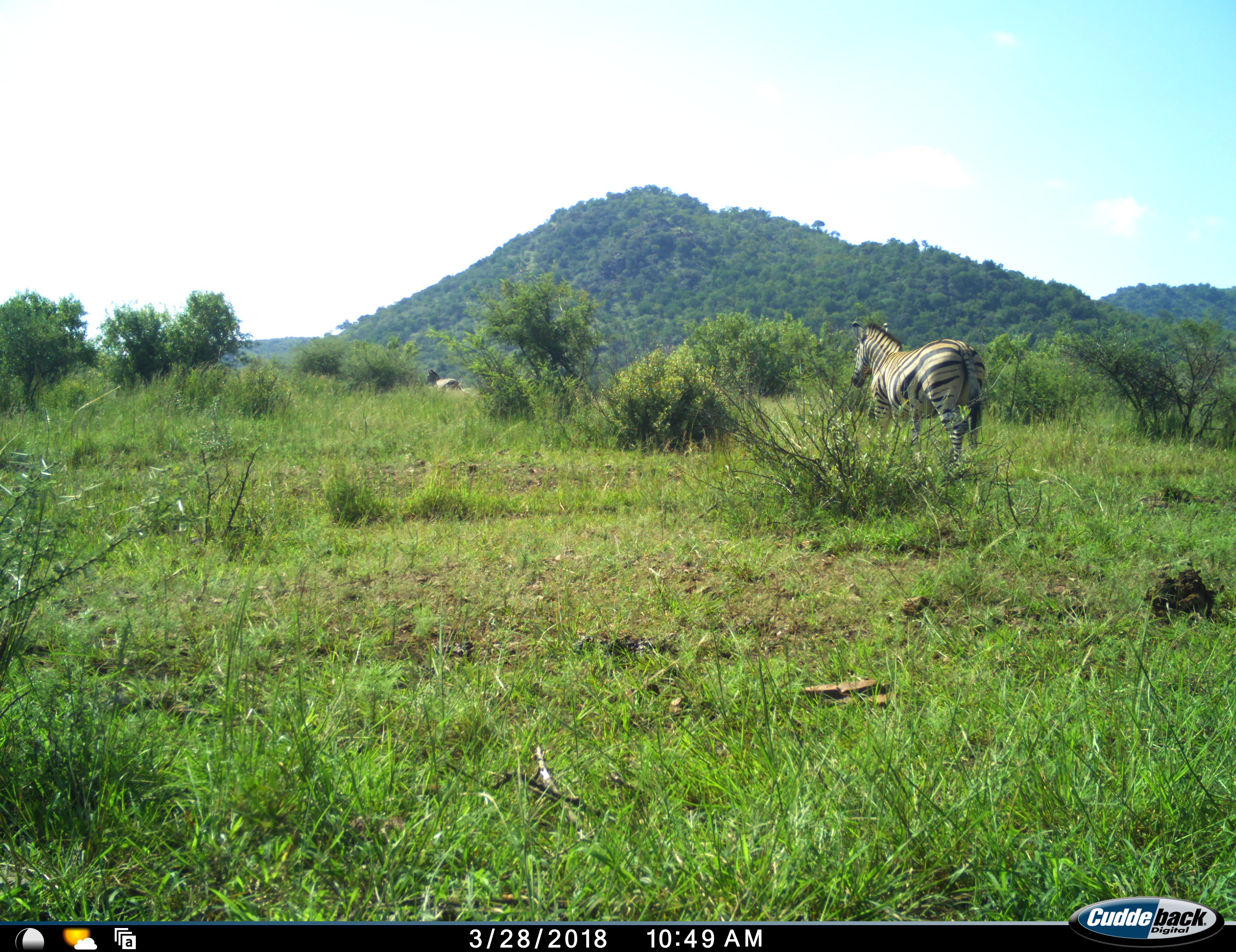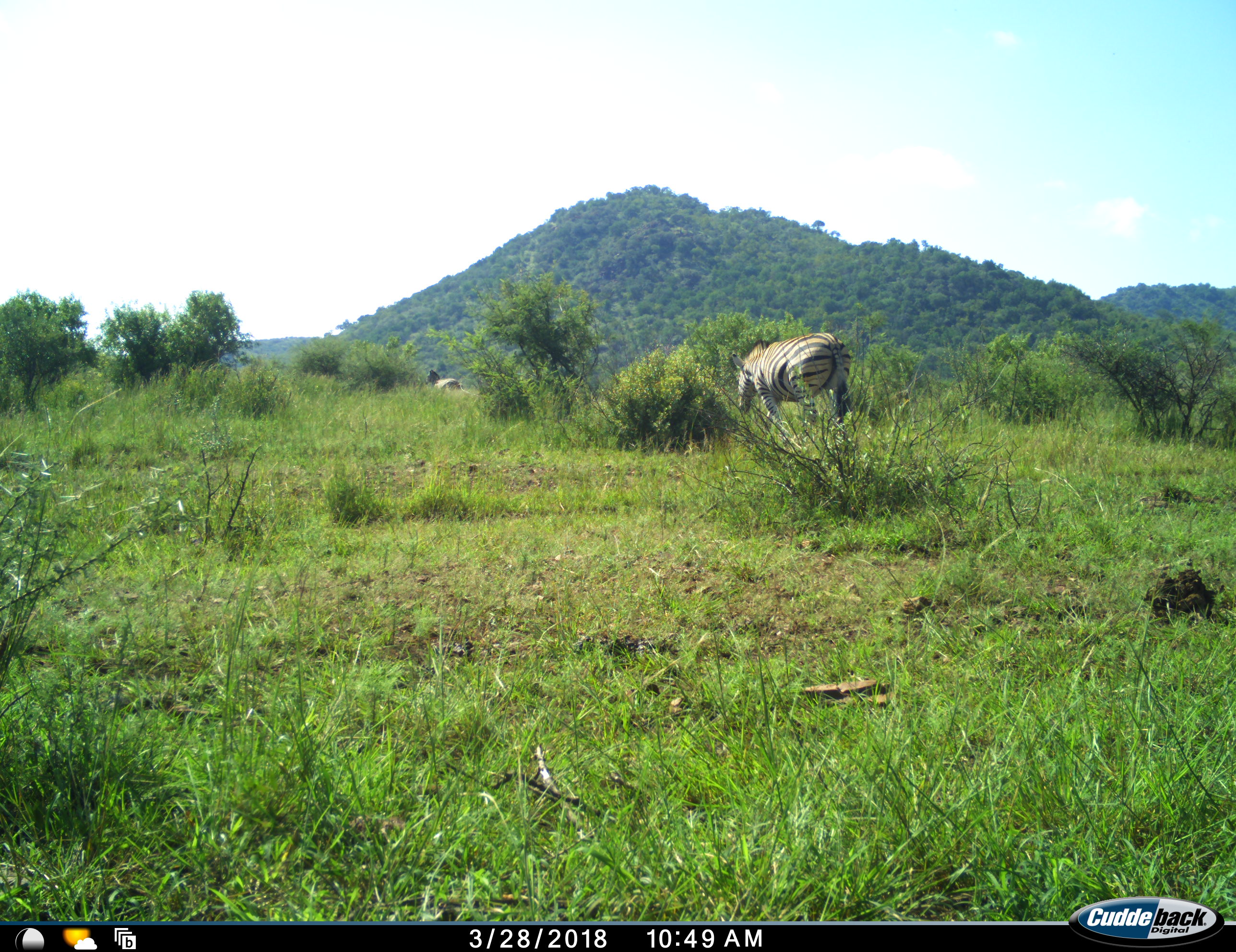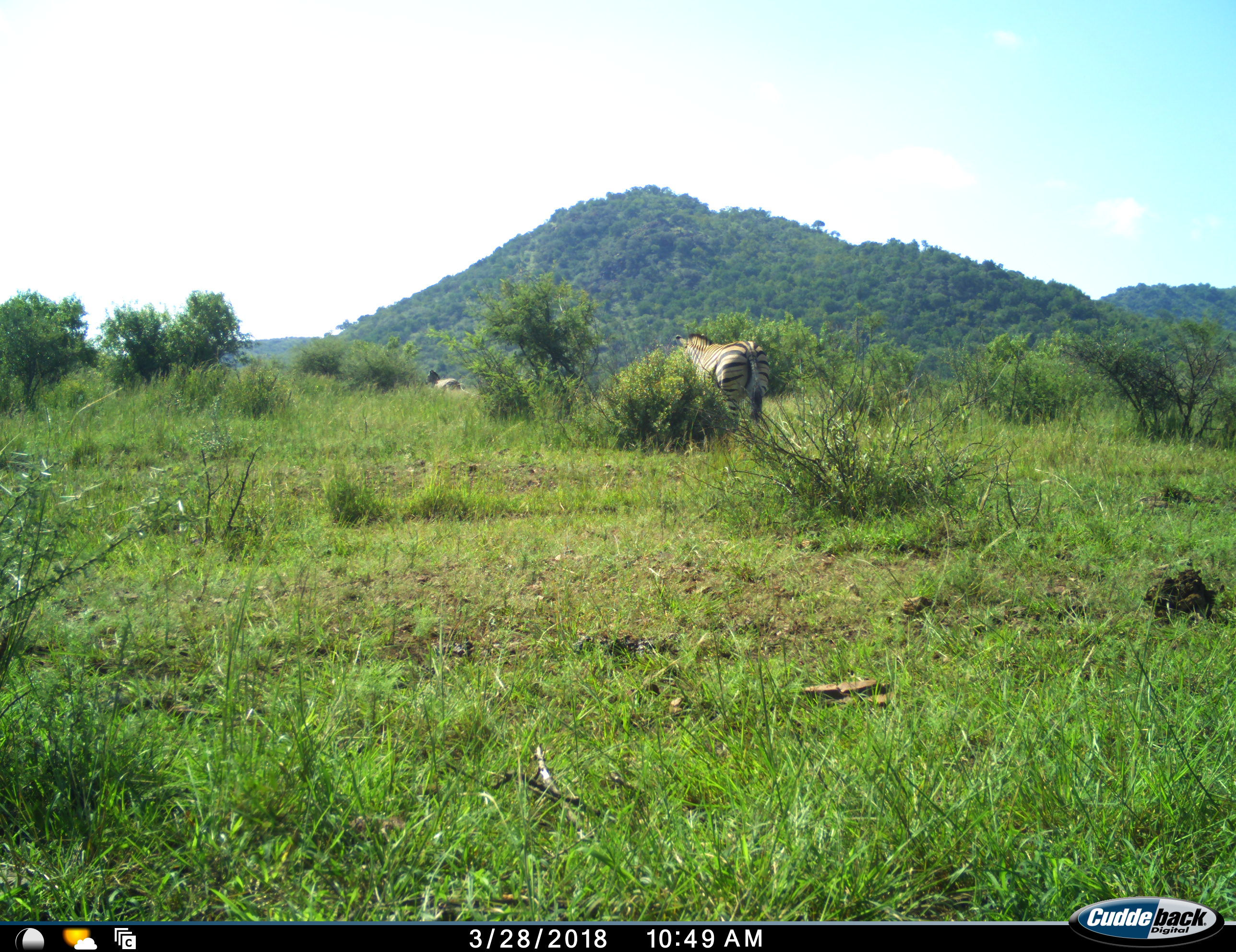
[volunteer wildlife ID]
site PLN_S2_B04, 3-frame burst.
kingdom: Animalia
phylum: Chordata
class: Mammalia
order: Perissodactyla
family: Equidae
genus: Equus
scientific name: Equus quagga burchellii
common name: burchell's zebra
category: zebraburchells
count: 2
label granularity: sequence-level